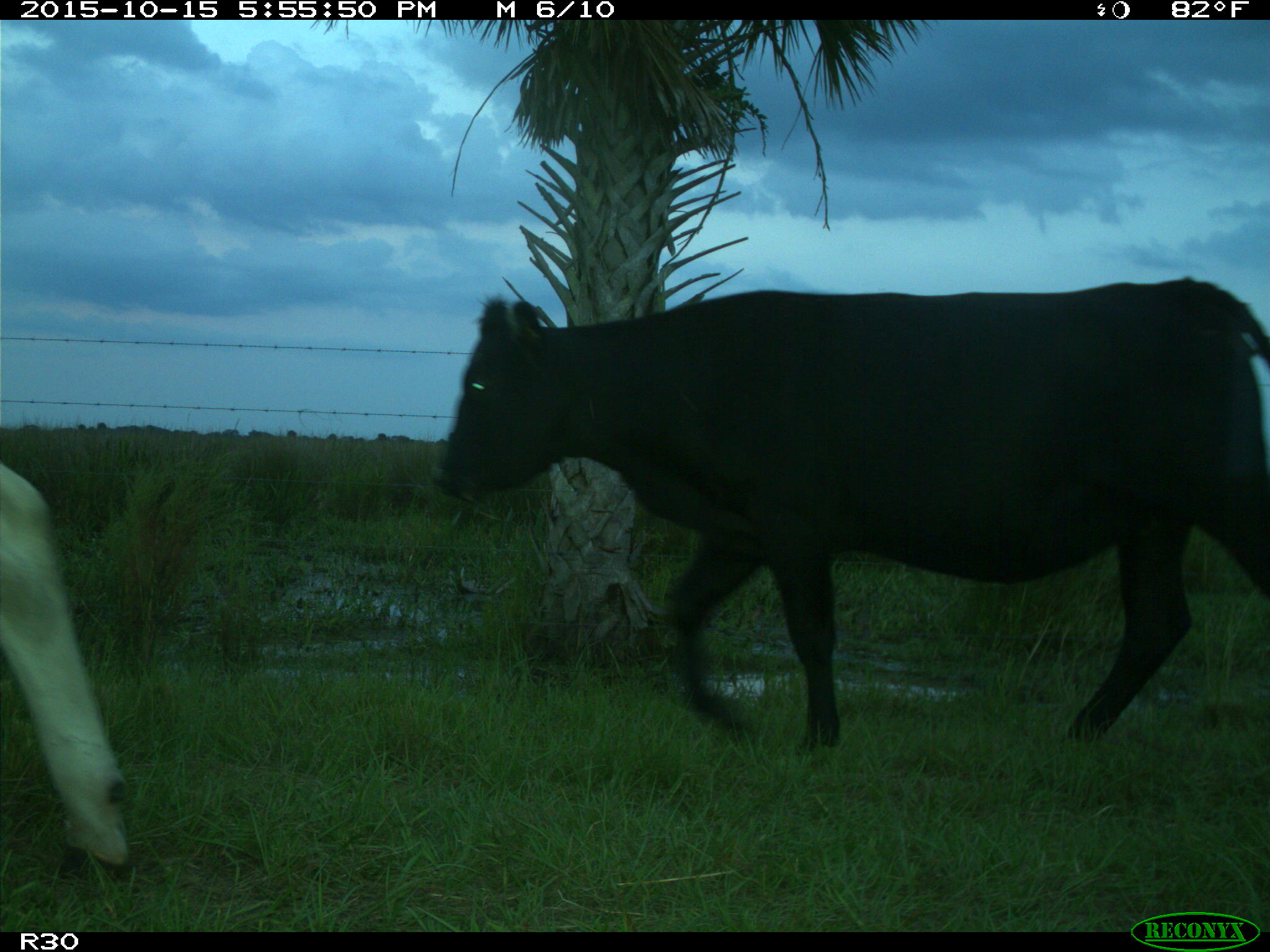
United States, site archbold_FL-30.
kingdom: Animalia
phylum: Chordata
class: Mammalia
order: Artiodactyla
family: Bovidae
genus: Bos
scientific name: Bos taurus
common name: domestic cow